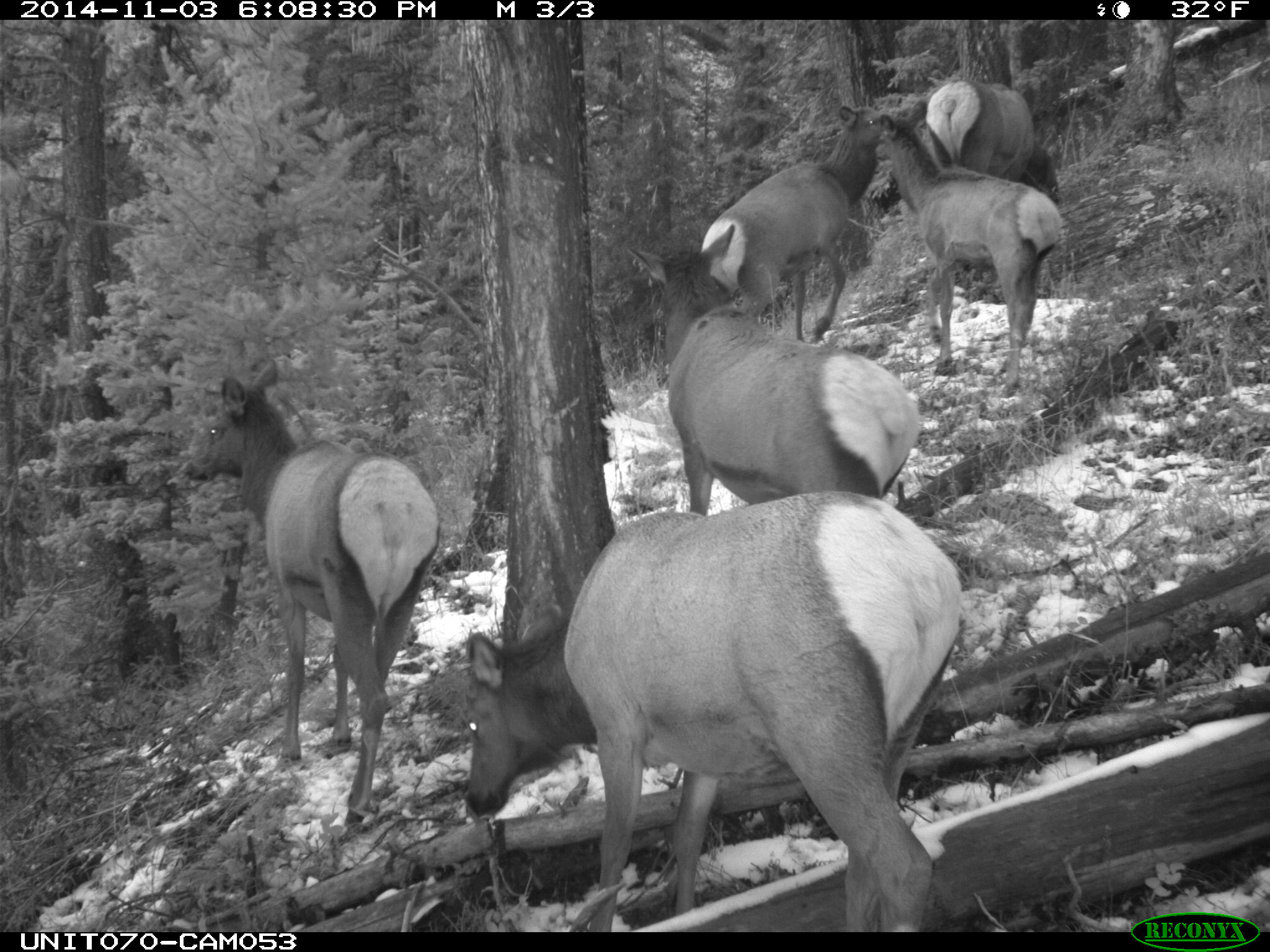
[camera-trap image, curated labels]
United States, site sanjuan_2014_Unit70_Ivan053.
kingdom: Animalia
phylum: Chordata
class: Mammalia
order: Artiodactyla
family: Cervidae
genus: Cervus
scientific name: Cervus elaphus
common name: red deer